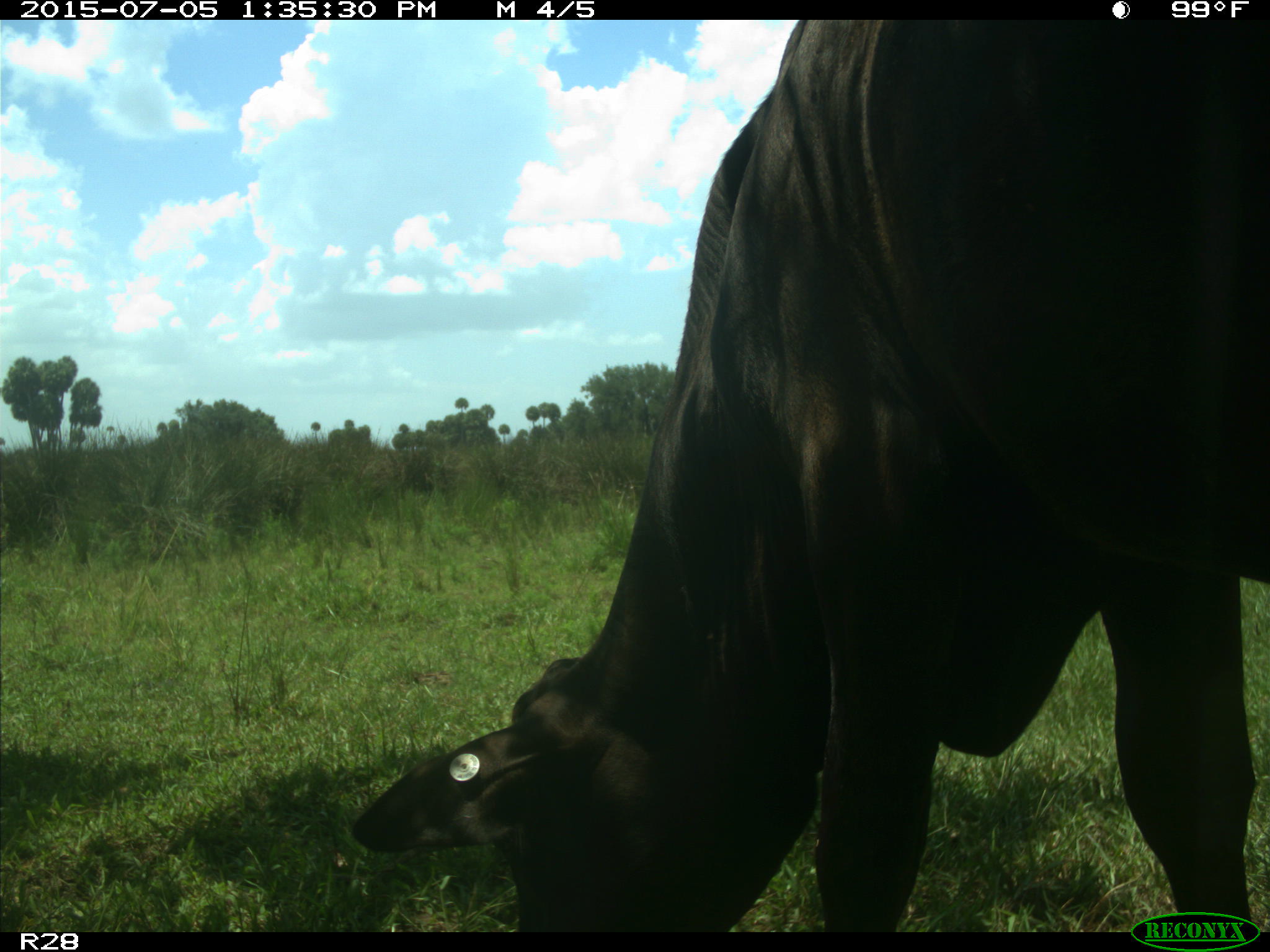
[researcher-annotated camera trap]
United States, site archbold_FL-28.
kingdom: Animalia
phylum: Chordata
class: Mammalia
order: Artiodactyla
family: Bovidae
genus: Bos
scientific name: Bos taurus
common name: domestic cow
Bos taurus (domestic cow).